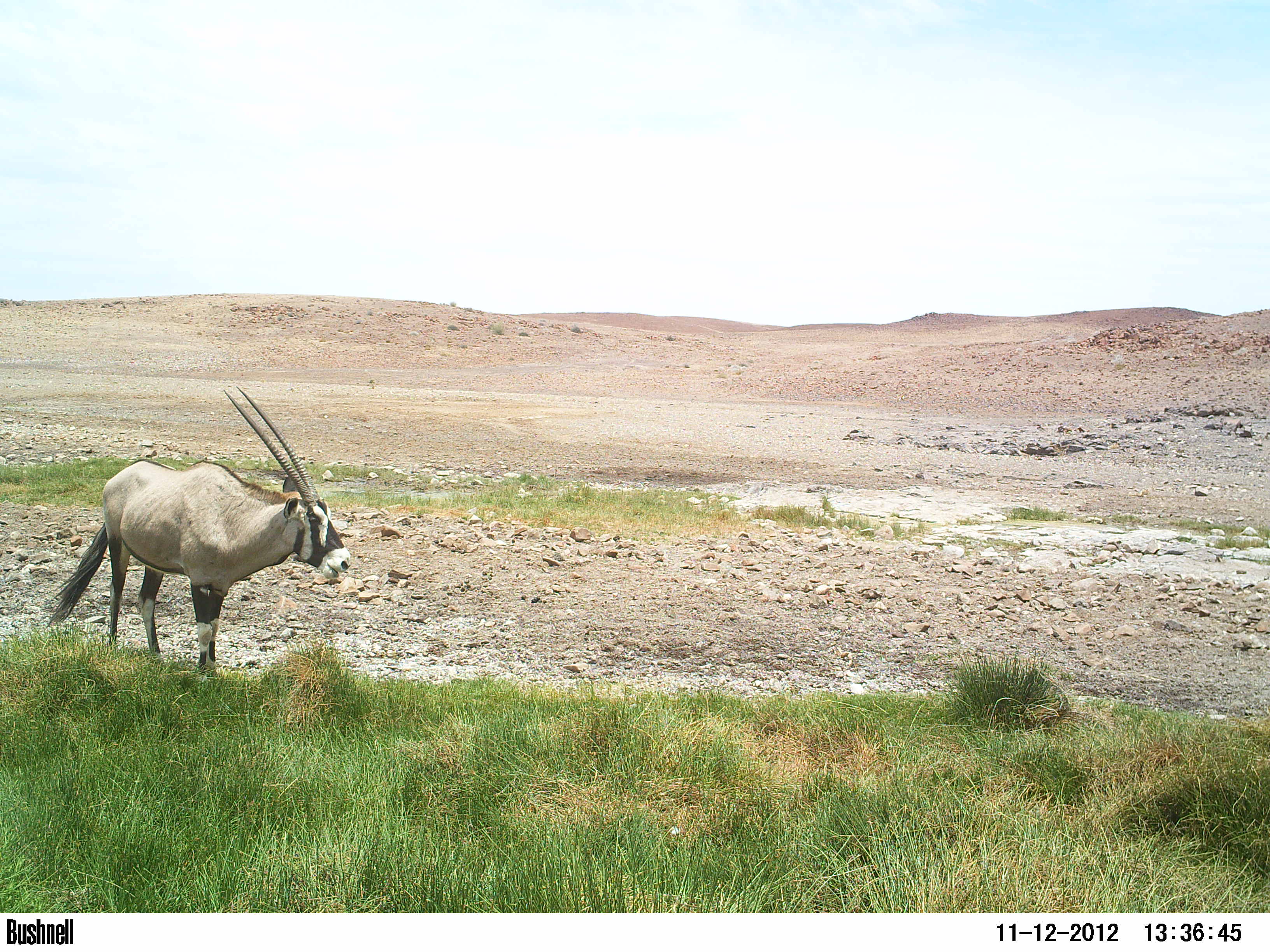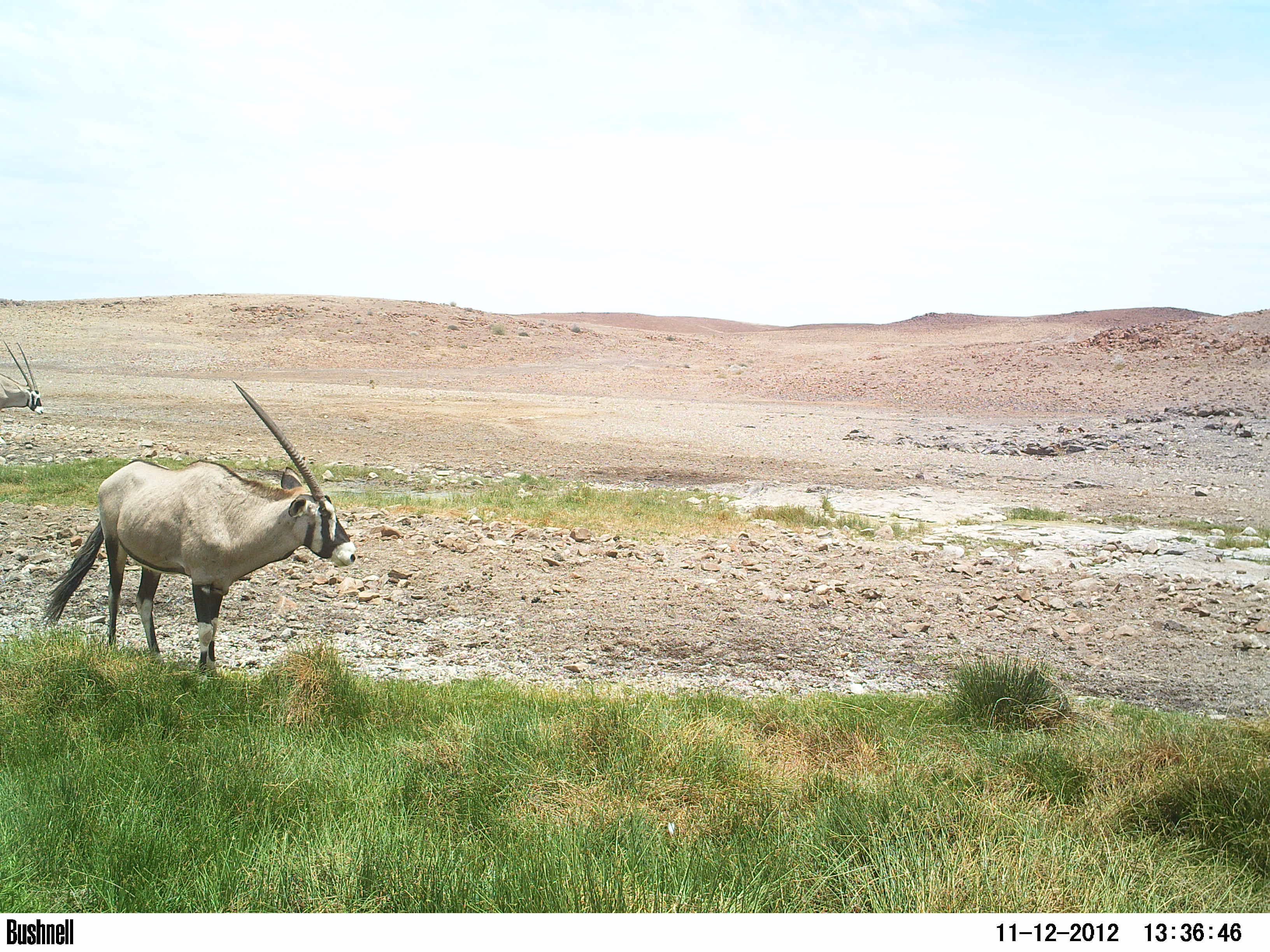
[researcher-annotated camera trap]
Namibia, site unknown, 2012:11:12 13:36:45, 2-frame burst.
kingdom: Animalia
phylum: Chordata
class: Mammalia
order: Artiodactyla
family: Bovidae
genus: Oryx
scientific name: Oryx gazella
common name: gemsbok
Oryx gazella (gemsbok).